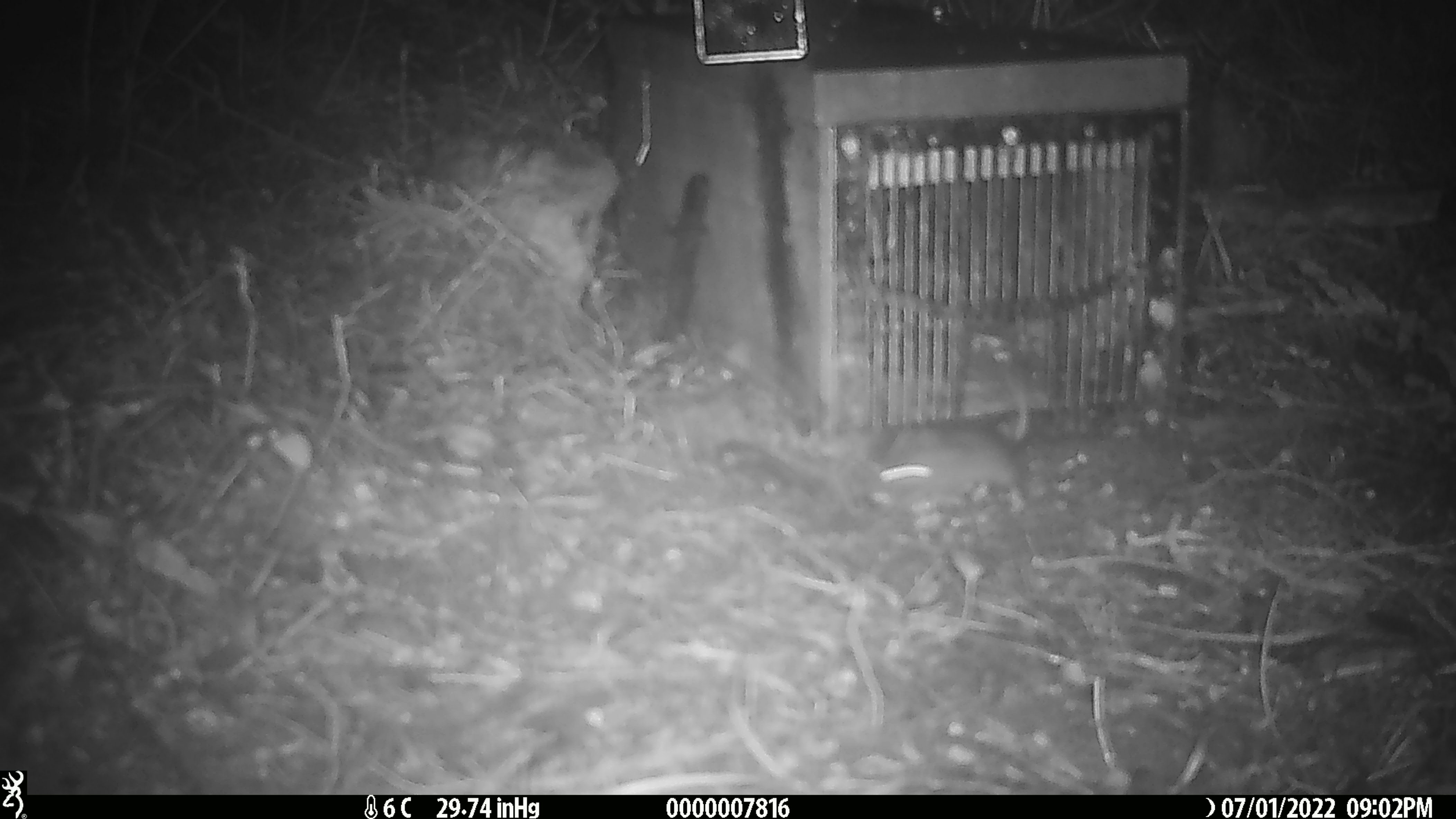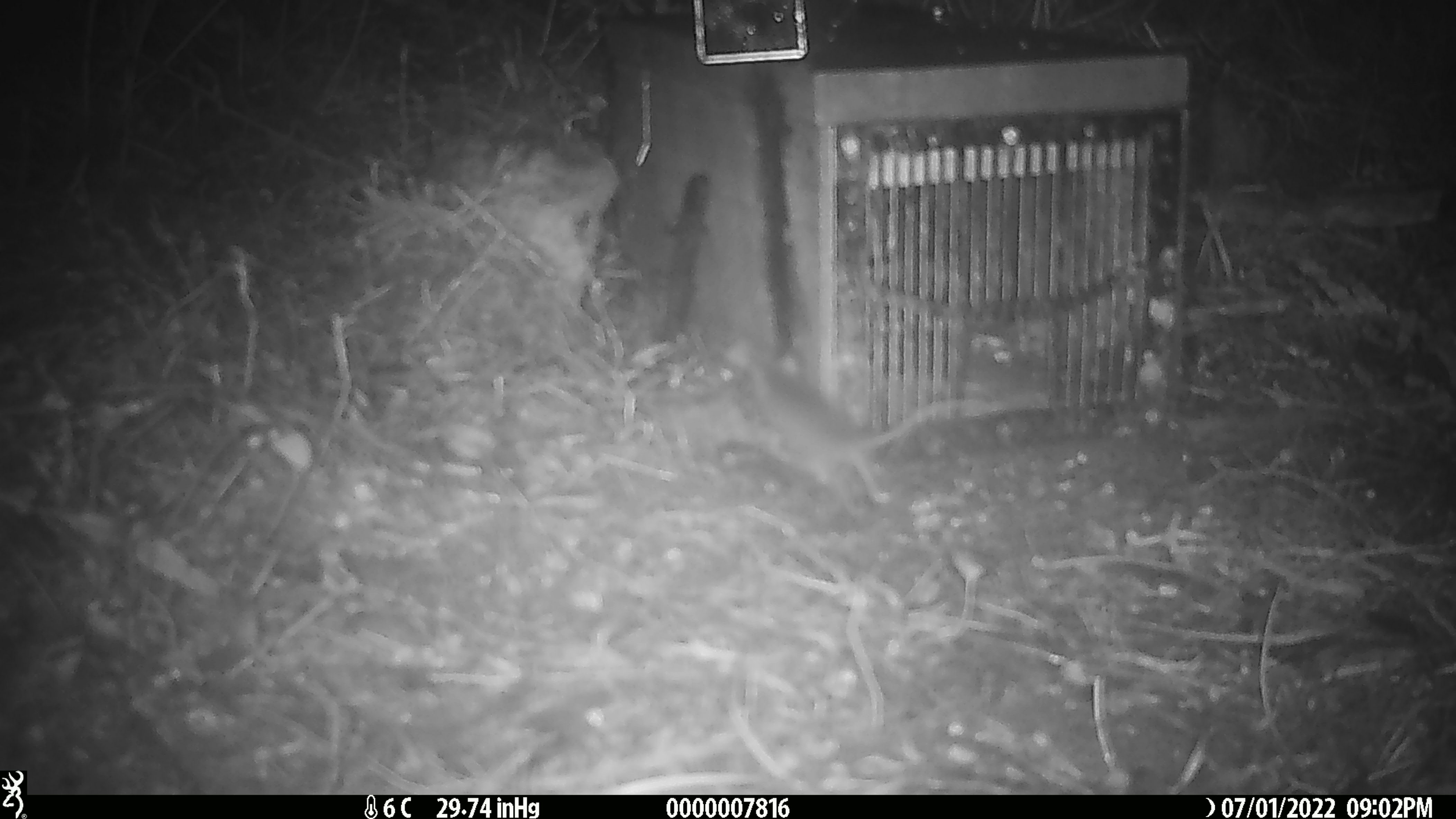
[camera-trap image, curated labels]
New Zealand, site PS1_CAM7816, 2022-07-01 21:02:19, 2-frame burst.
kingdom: Animalia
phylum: Chordata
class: Mammalia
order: Rodentia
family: Muridae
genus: Mus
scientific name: Mus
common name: mouse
Mouse (Mus).